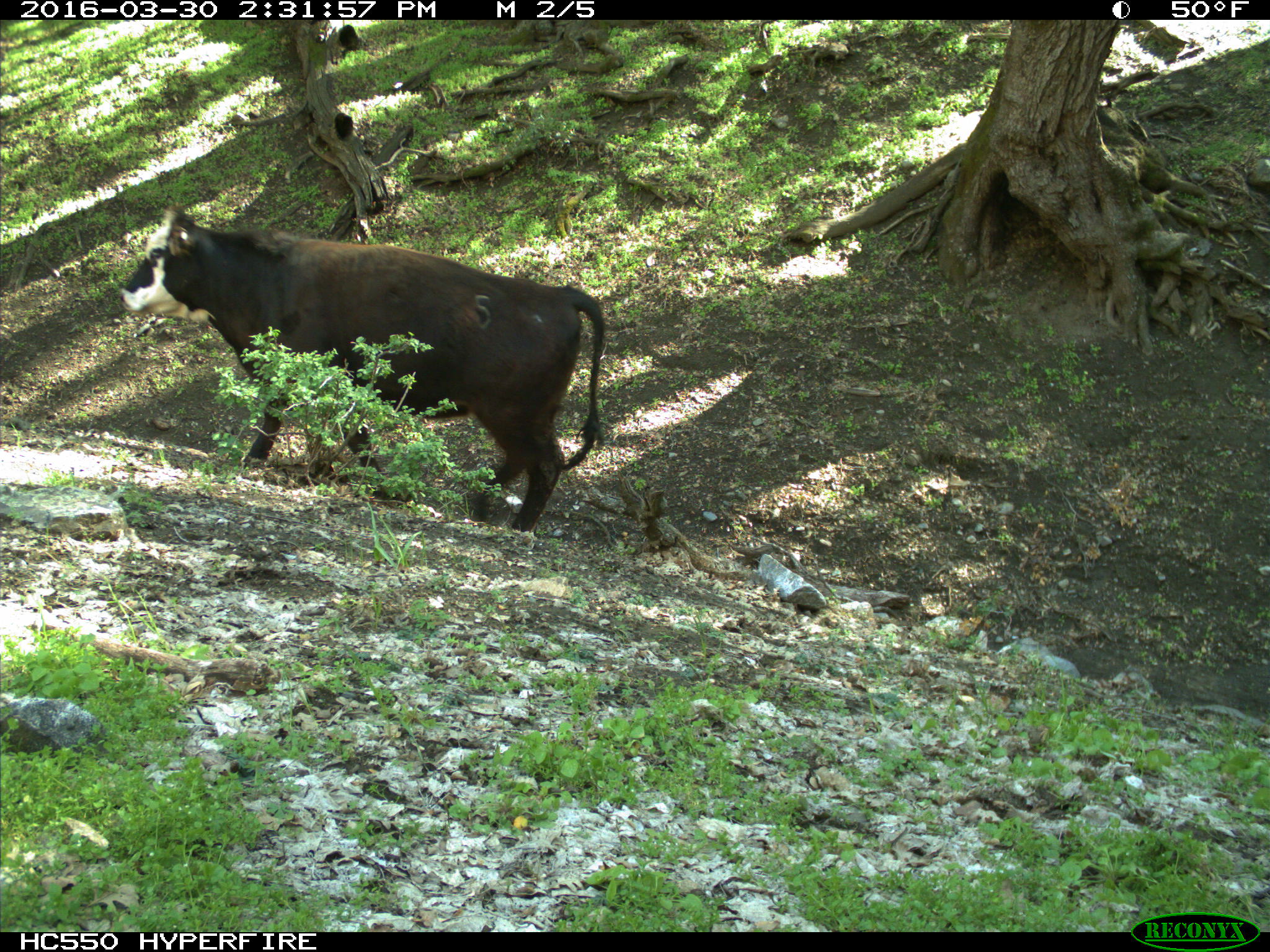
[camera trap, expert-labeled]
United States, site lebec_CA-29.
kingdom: Animalia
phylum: Chordata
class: Mammalia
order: Artiodactyla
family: Bovidae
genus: Bos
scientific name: Bos taurus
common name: domestic cow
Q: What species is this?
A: Bos taurus (domestic cow).